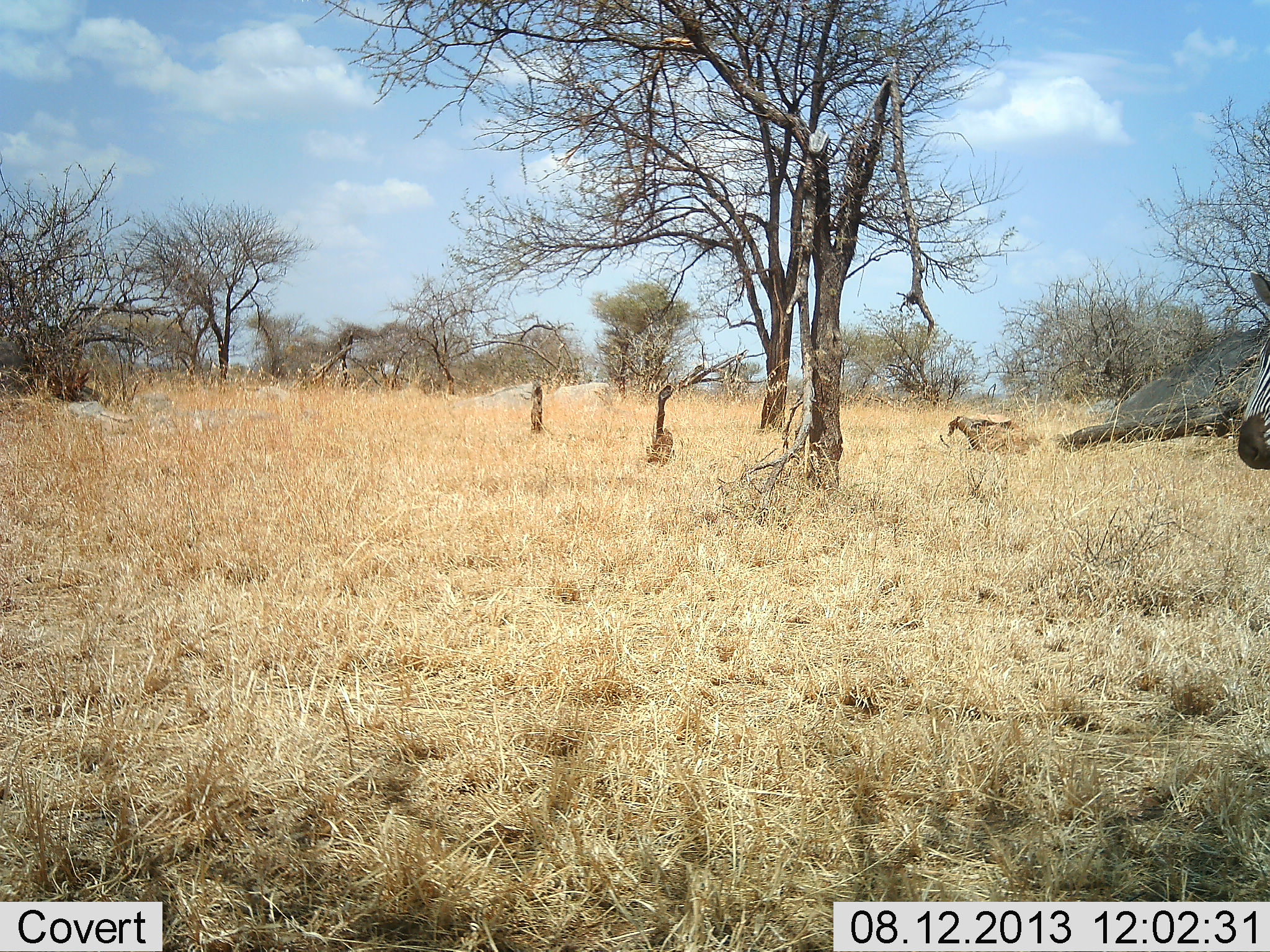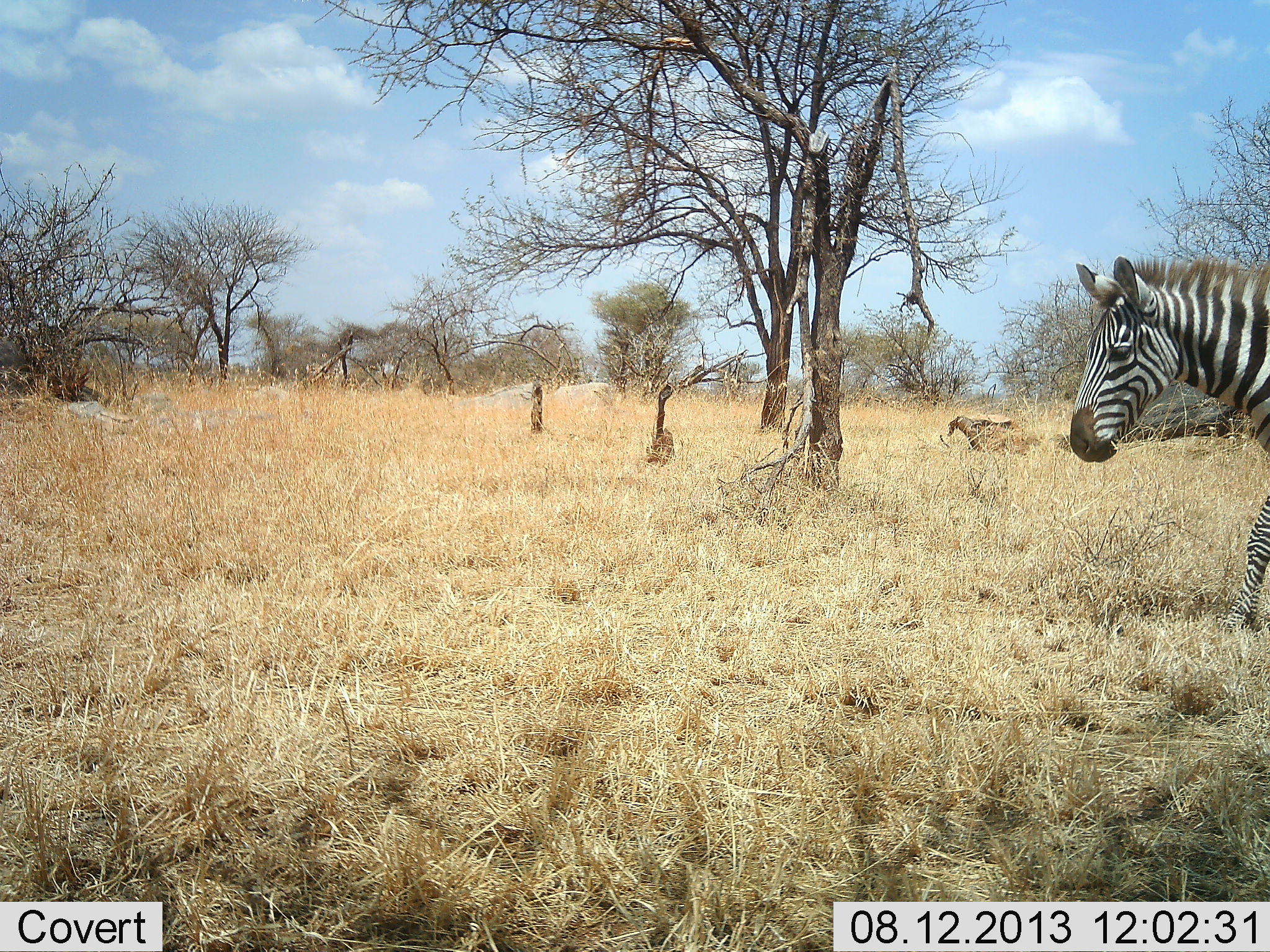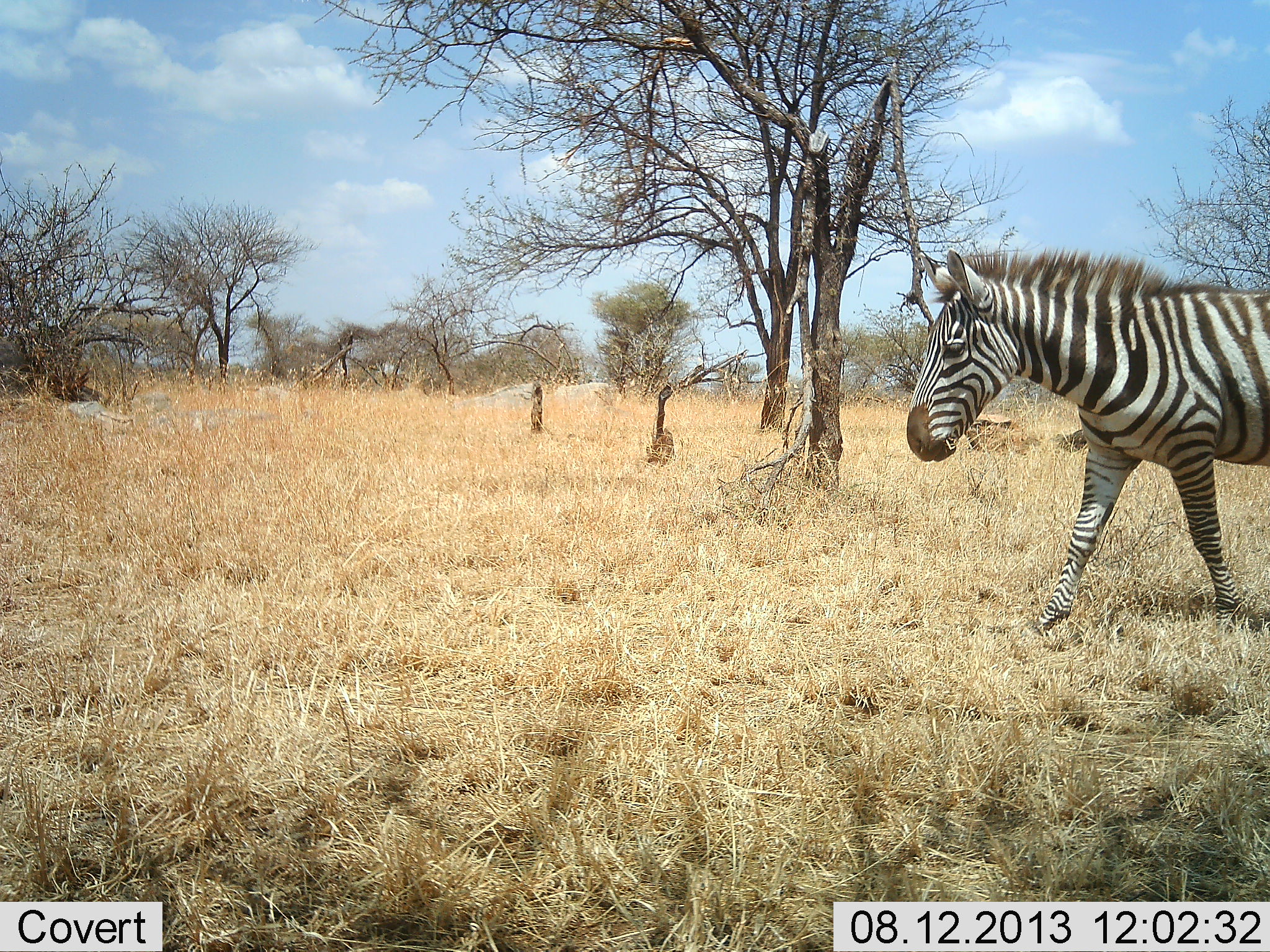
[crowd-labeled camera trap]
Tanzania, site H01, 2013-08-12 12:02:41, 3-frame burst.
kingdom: Animalia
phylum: Chordata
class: Mammalia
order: Perissodactyla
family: Equidae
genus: Equus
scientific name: Equus quagga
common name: plains zebra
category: zebra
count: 1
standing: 0%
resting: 0%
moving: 100%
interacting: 0%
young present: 0%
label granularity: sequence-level